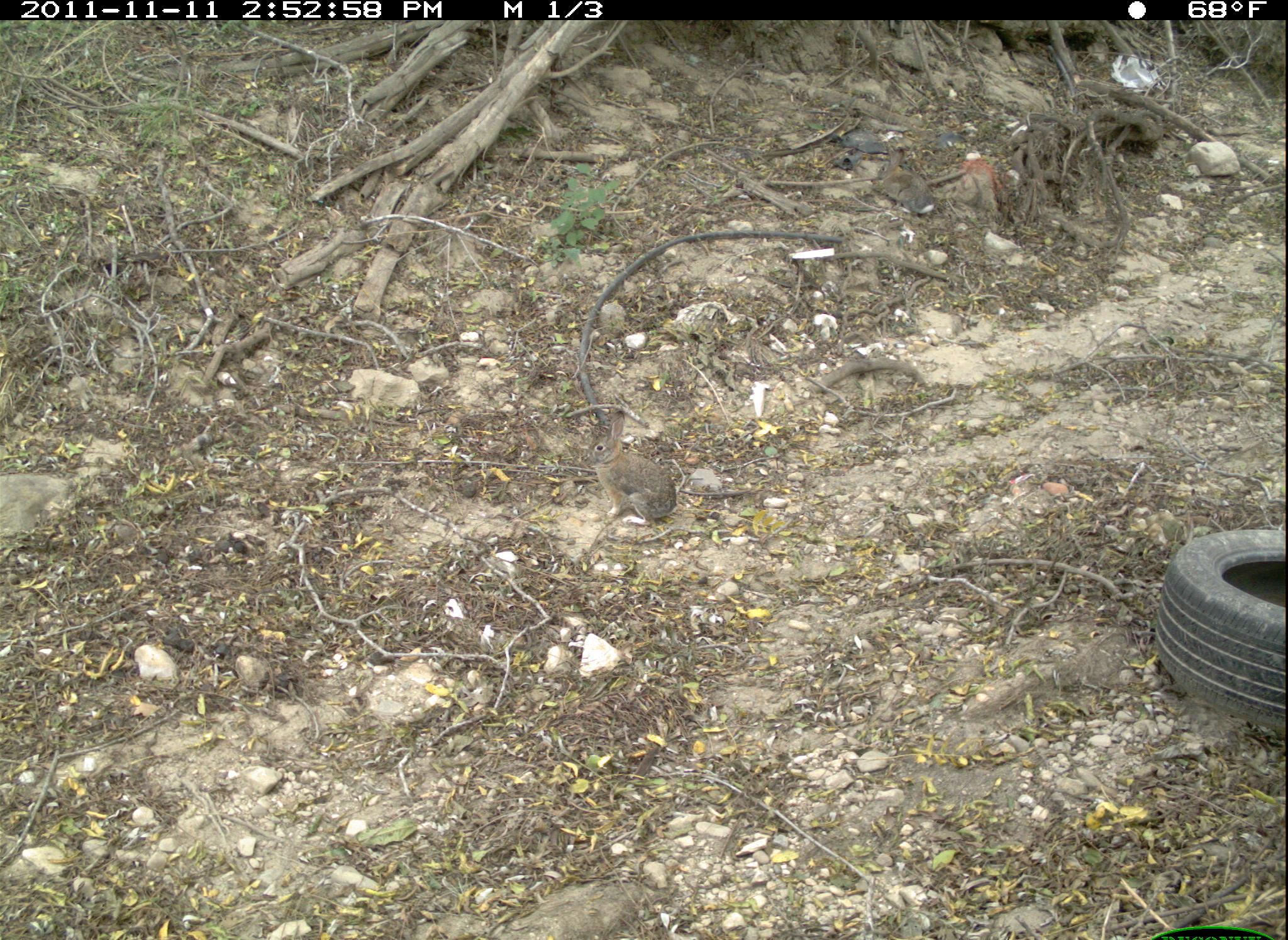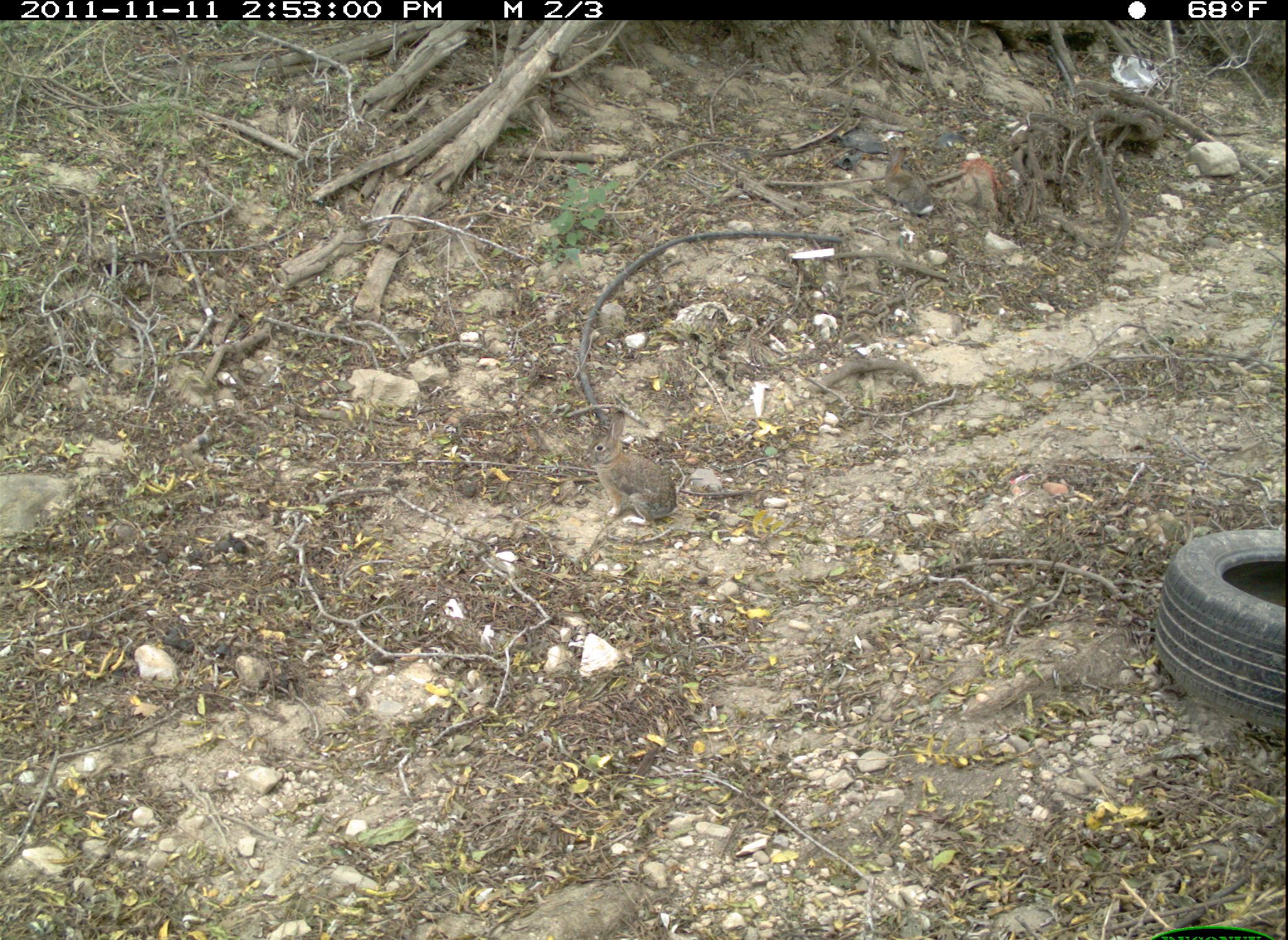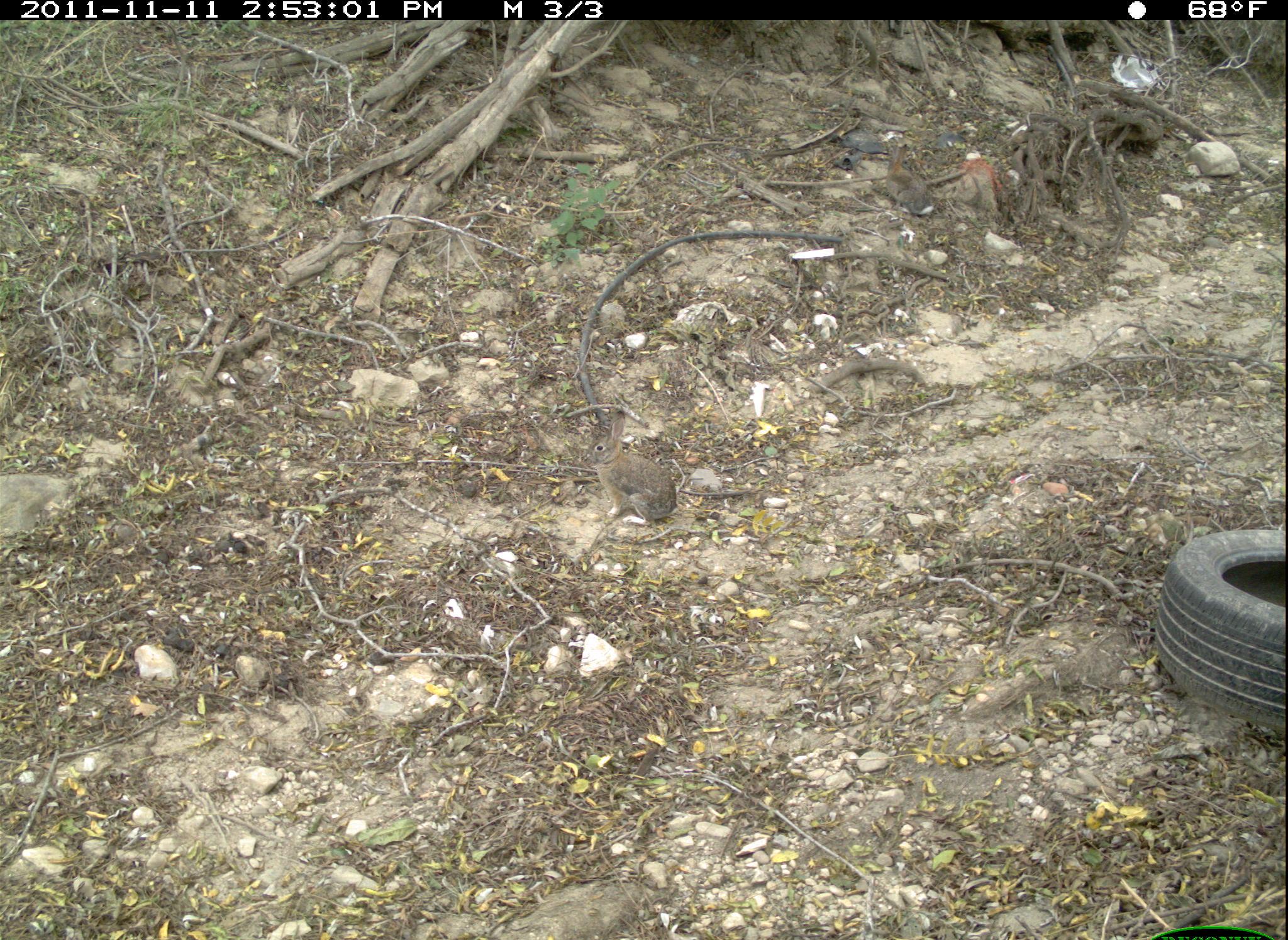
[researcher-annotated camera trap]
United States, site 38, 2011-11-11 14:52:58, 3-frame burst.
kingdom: Animalia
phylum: Chordata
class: Mammalia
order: Lagomorpha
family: Leporidae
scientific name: Leporidae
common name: rabbits and hares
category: rabbit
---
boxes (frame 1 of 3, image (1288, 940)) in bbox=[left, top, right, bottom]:
rabbit: bbox=[570, 401, 689, 532]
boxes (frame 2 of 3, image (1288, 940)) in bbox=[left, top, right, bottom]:
rabbit: bbox=[576, 403, 692, 533]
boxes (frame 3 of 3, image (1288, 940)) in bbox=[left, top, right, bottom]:
rabbit: bbox=[578, 403, 697, 540]